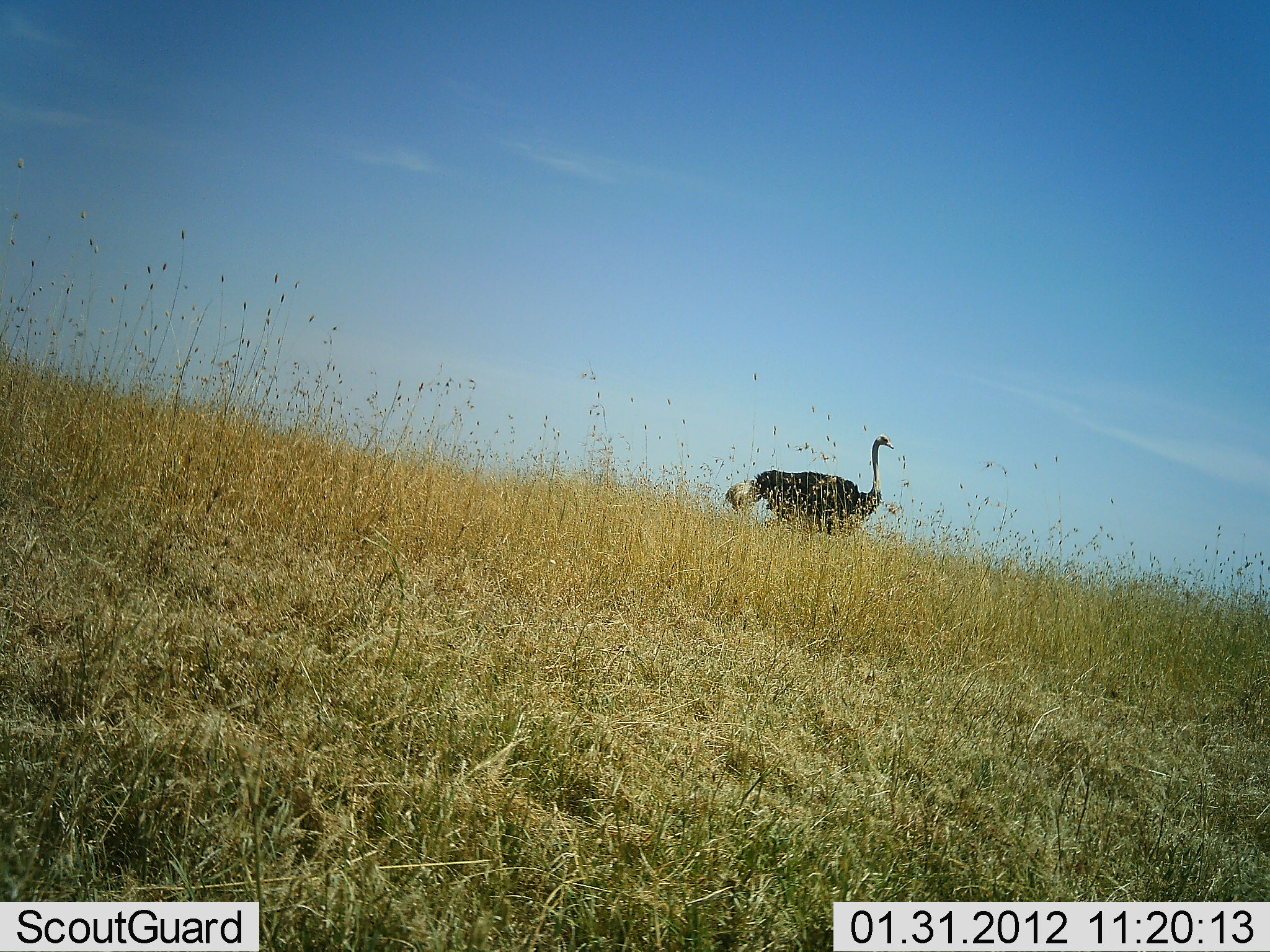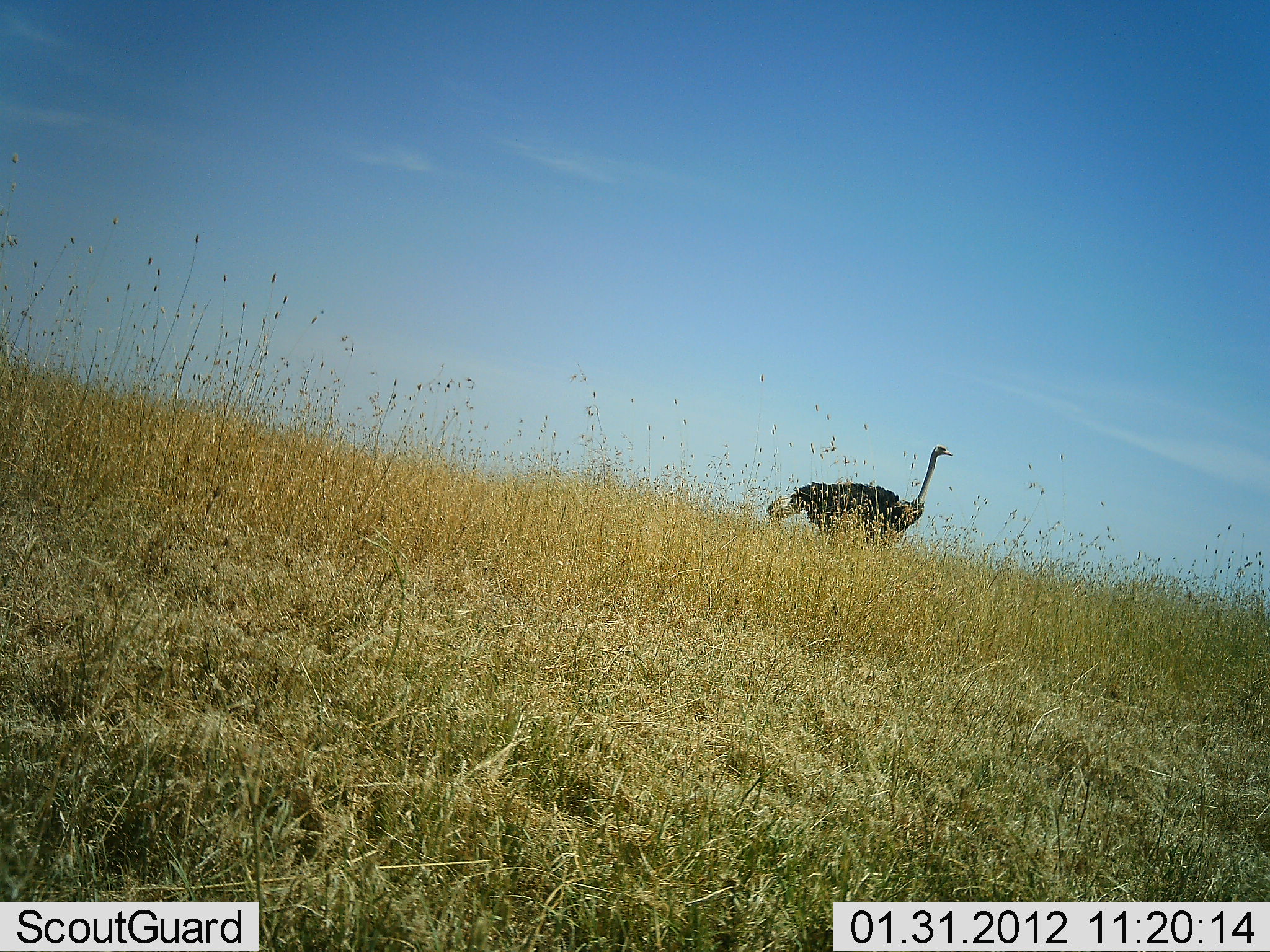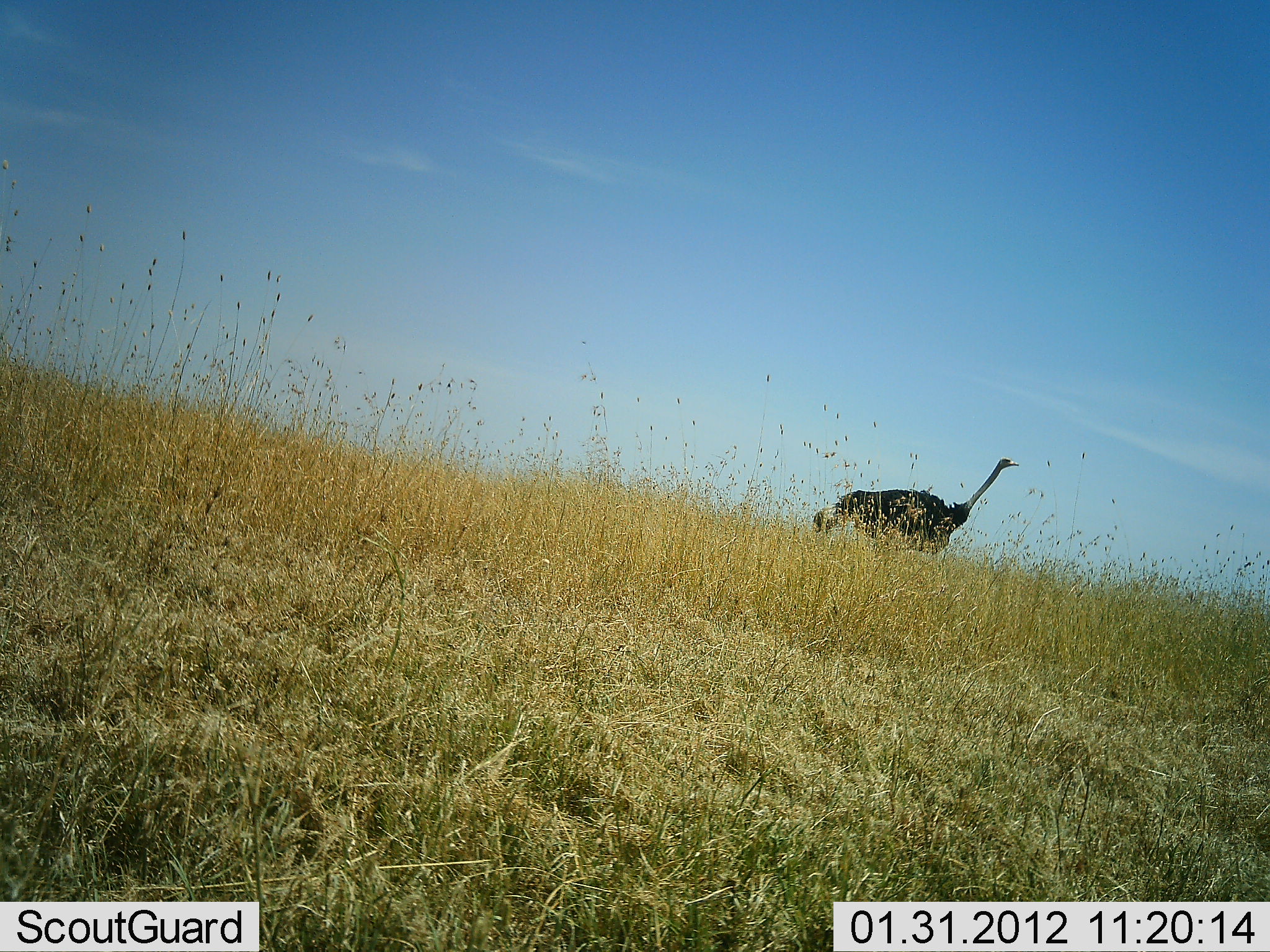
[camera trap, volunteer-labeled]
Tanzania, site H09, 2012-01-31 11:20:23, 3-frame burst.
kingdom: Animalia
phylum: Chordata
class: Aves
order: Struthioniformes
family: Struthionidae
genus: Struthio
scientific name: Struthio camelus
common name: ostrich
Ostrich (Struthio camelus), count 1. Behavior (volunteer vote fractions): standing 15%, resting 4%, moving 89%, interacting 0%. Young present (vote fraction): 0%. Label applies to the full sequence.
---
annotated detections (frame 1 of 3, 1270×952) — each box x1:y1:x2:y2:
animal: 719:428:899:545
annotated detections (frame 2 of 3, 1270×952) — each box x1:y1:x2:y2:
animal: 764:438:953:555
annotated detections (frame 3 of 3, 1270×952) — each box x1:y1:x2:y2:
animal: 815:446:1024:563